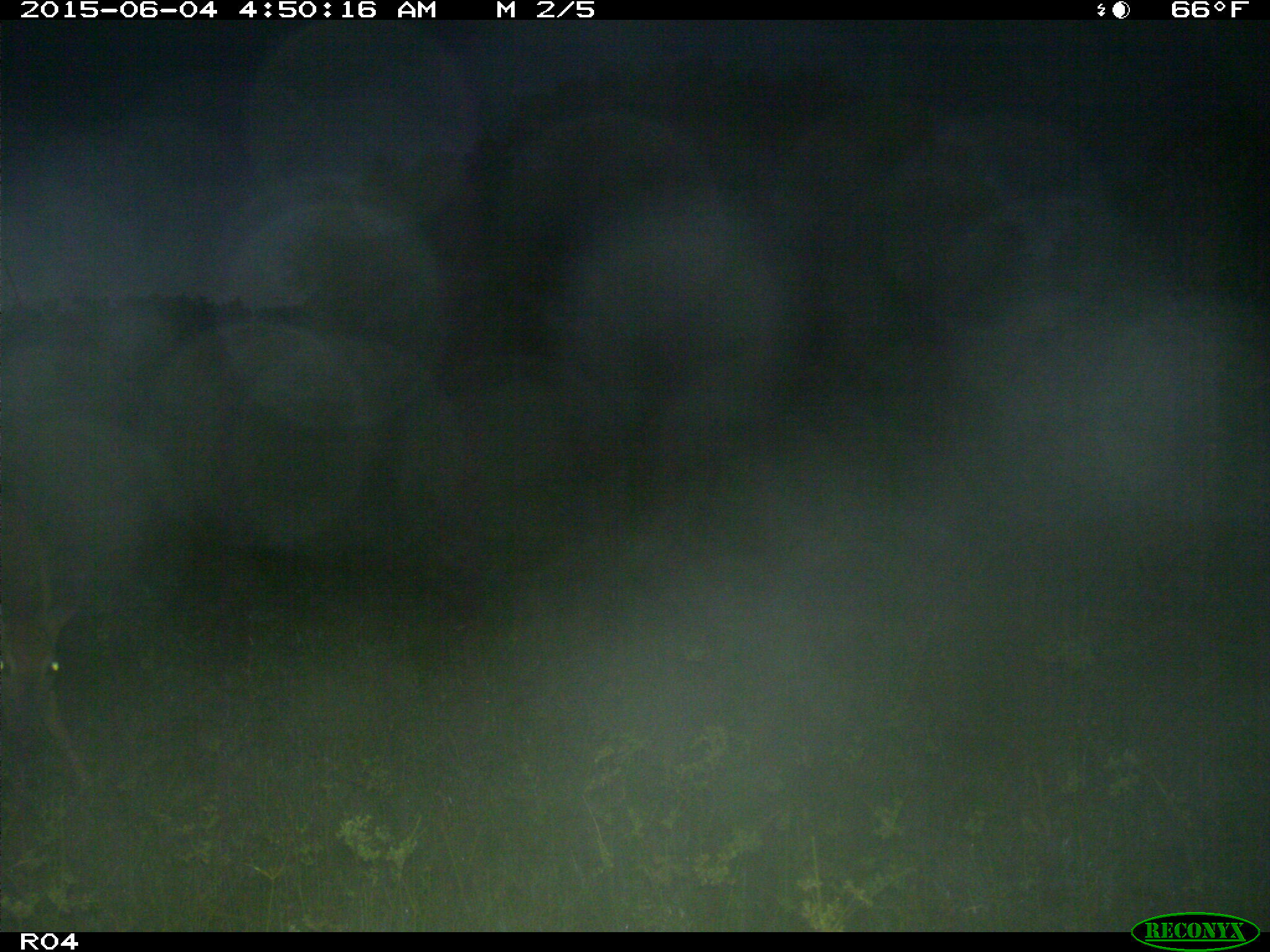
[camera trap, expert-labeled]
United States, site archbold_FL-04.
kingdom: Animalia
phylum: Chordata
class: Mammalia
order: Artiodactyla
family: Cervidae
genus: Odocoileus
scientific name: Odocoileus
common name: deer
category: unidentified deer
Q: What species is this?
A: Unidentified deer (deer) (Odocoileus).